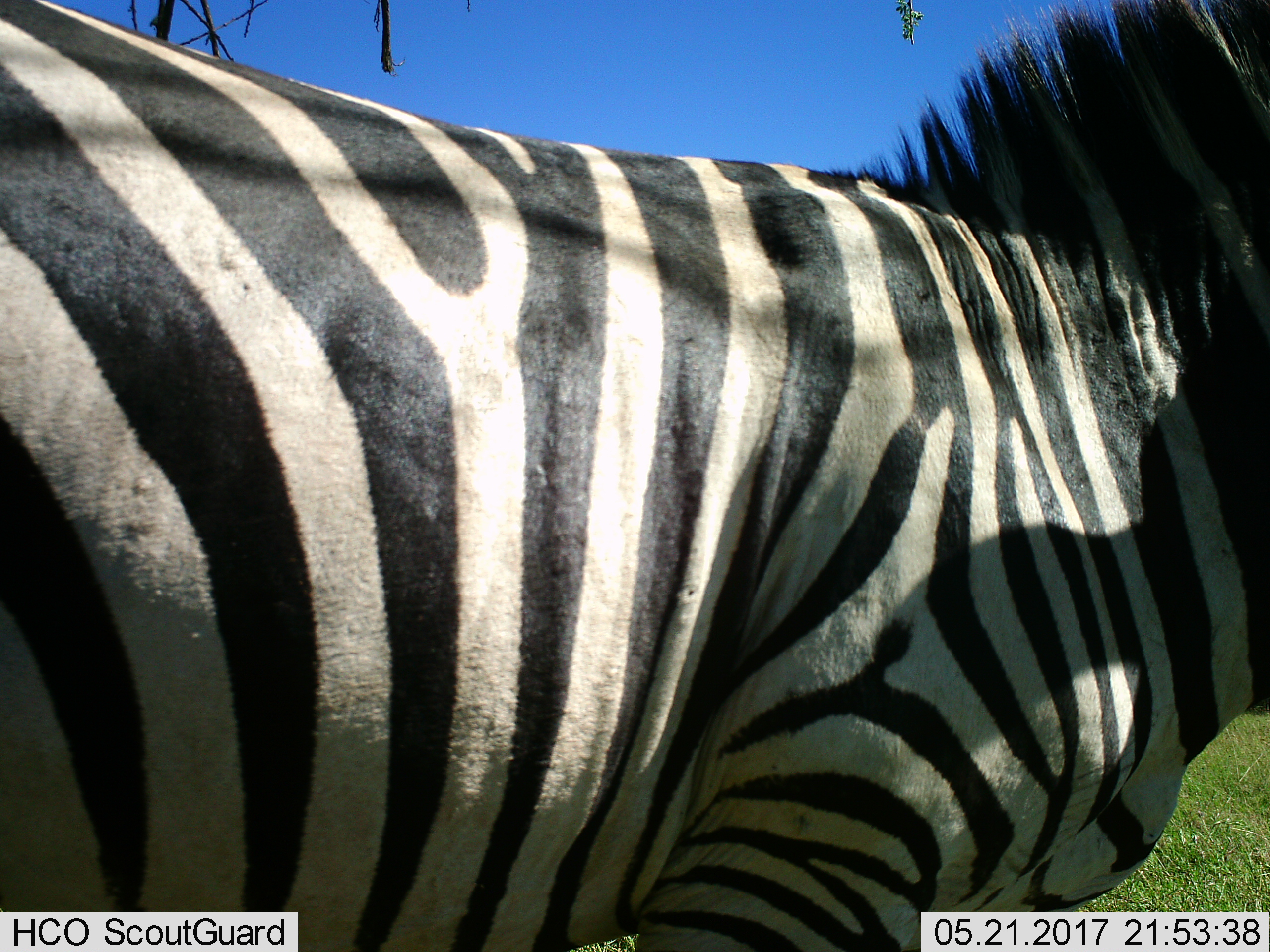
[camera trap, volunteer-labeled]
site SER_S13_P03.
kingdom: Animalia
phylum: Chordata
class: Mammalia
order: Perissodactyla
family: Equidae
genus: Equus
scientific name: Equus quagga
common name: plains zebra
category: zebraplains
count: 1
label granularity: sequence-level